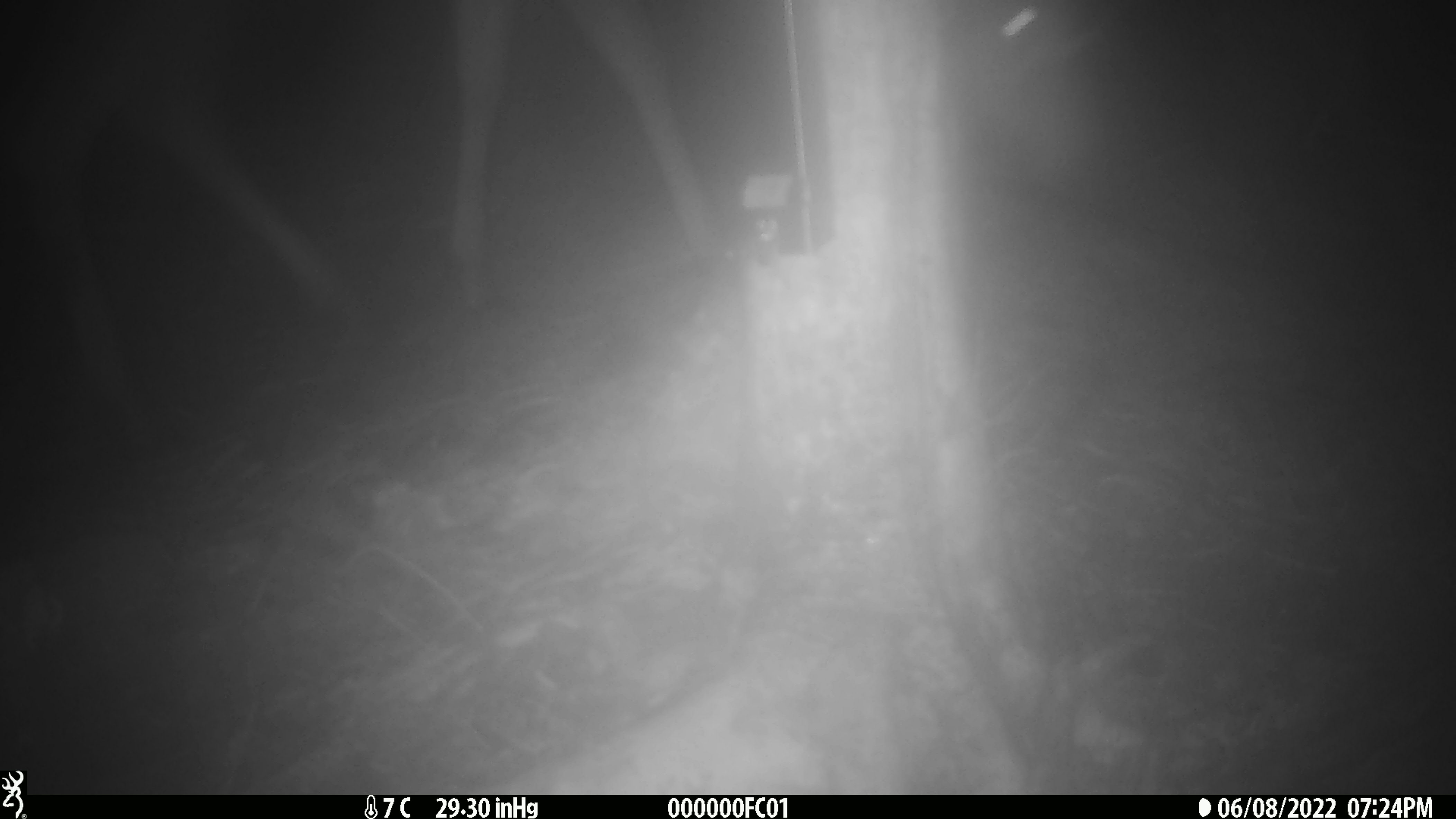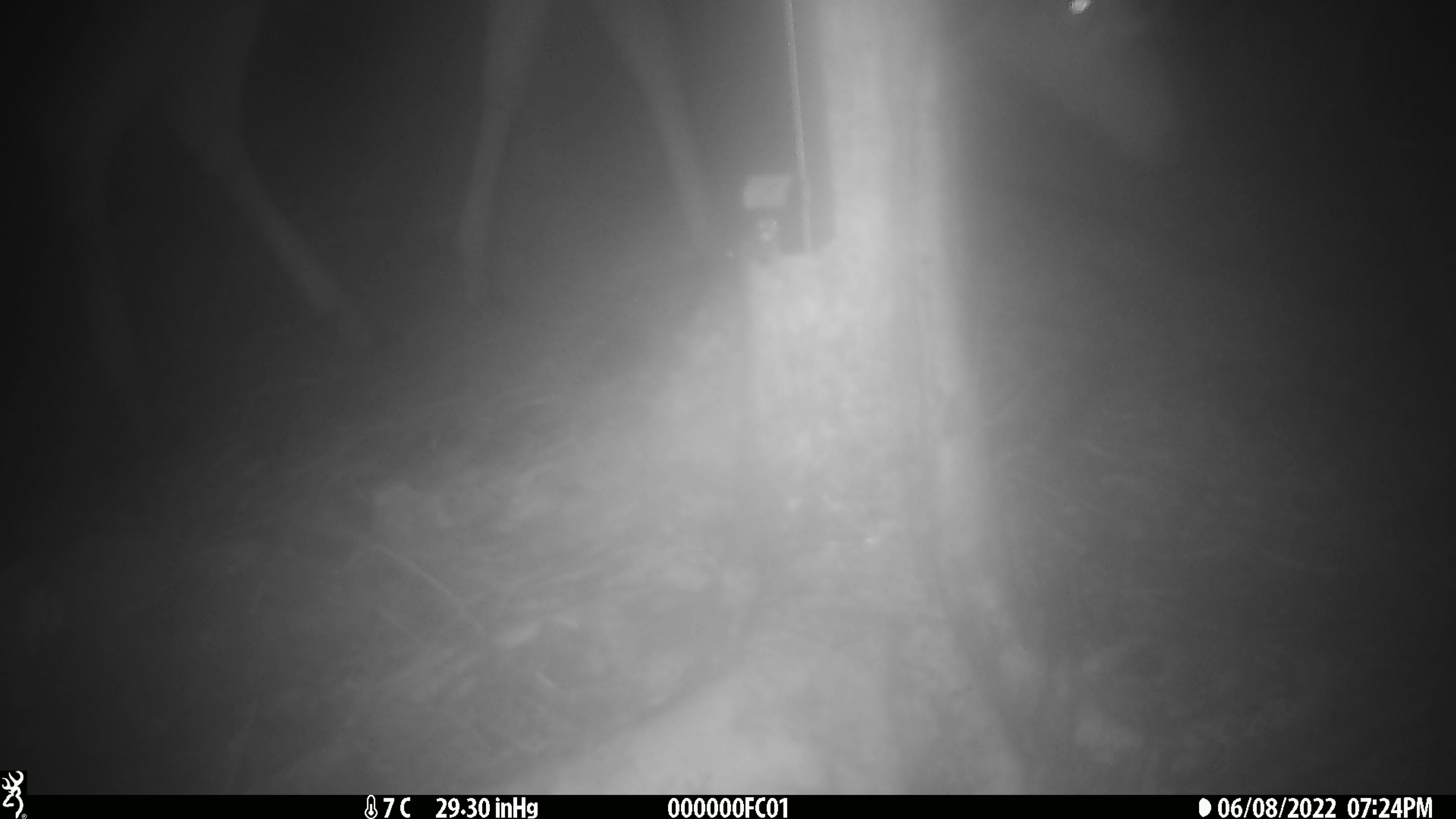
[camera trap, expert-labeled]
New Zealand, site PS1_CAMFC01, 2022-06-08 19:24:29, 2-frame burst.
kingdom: Animalia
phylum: Chordata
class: Mammalia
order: Artiodactyla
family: Cervidae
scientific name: Cervidae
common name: deer